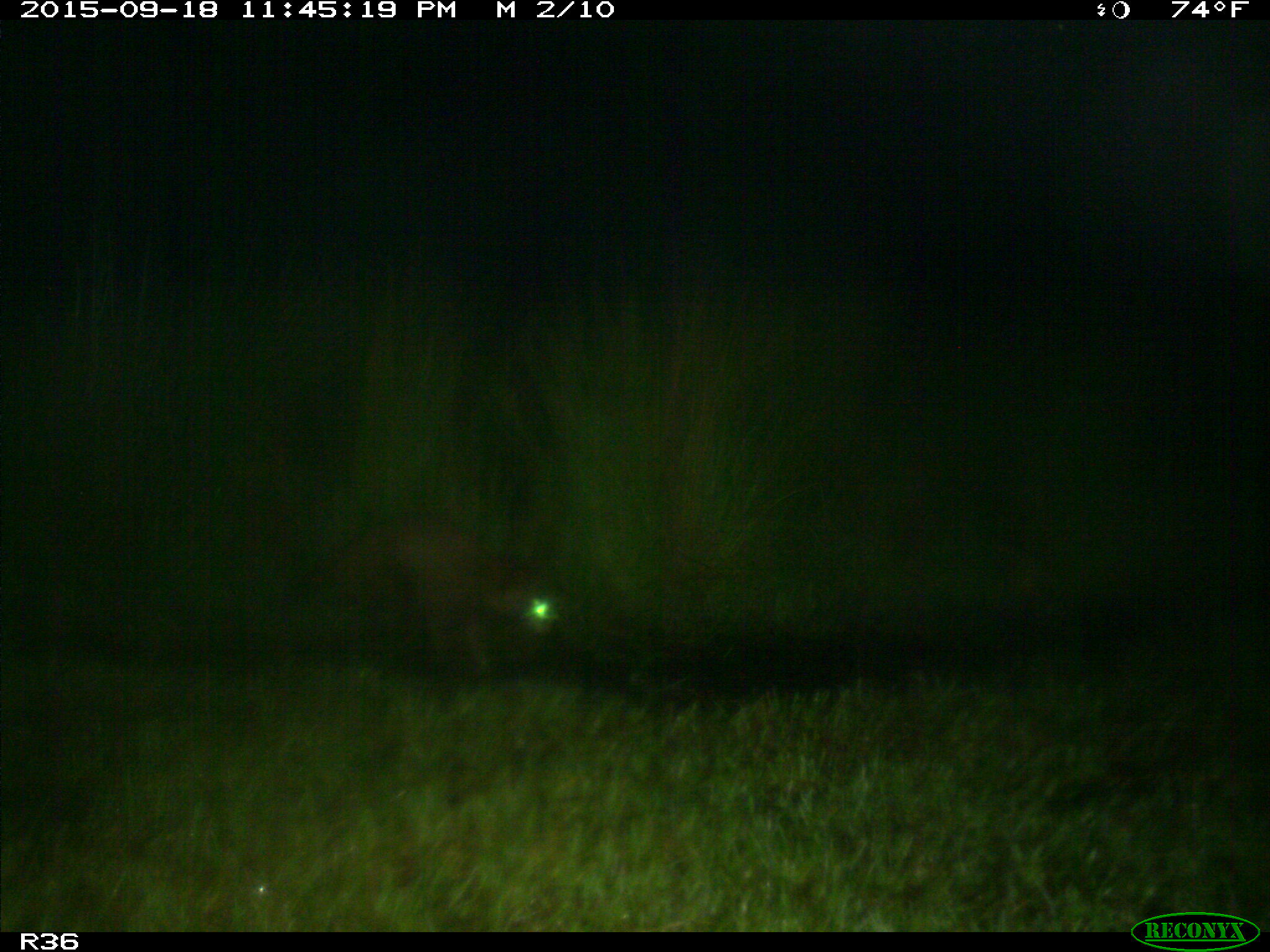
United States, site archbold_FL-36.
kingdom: Animalia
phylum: Chordata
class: Mammalia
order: Carnivora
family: Procyonidae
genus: Procyon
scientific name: Procyon lotor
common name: common raccoon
Procyon lotor (common raccoon).